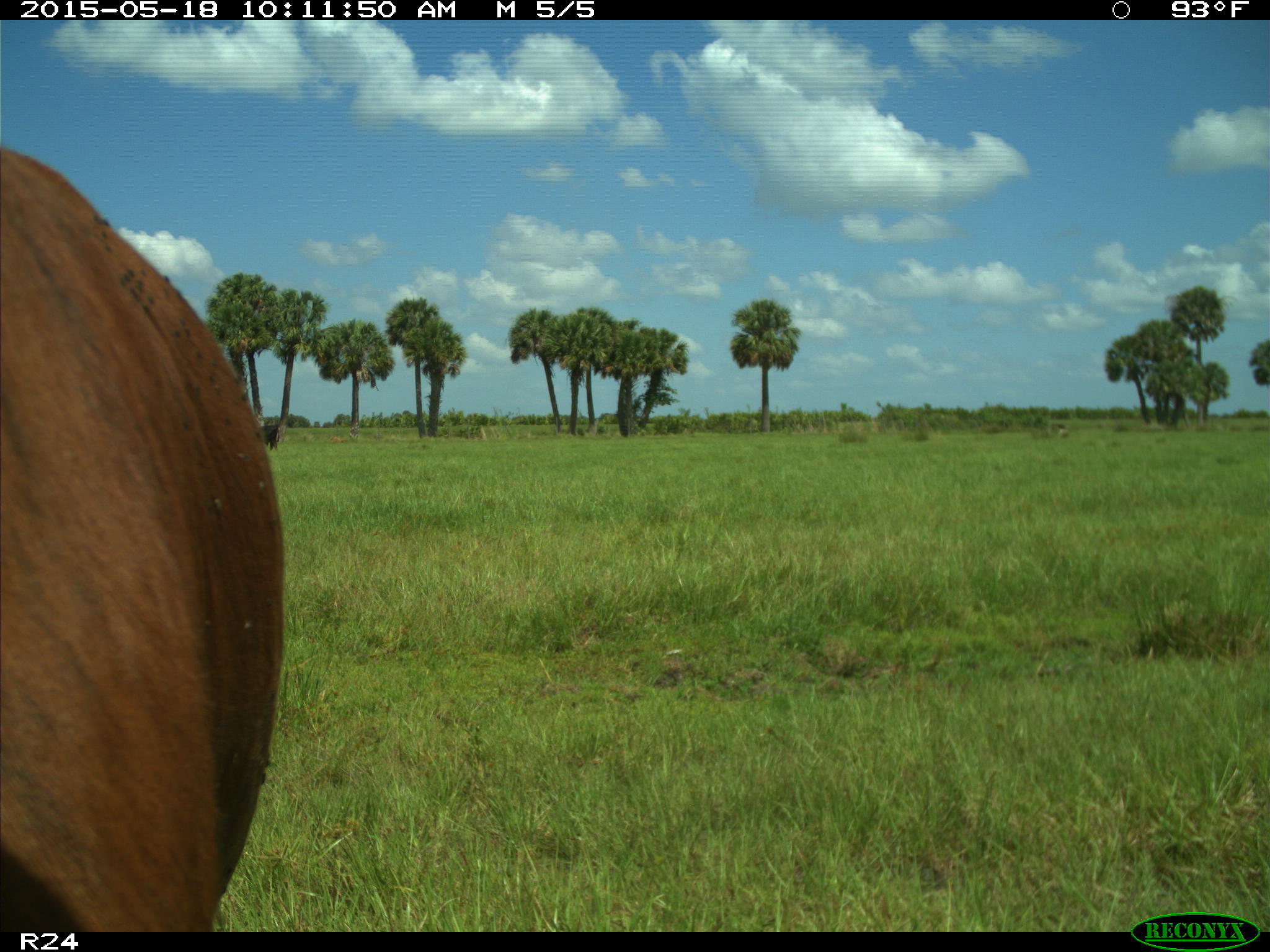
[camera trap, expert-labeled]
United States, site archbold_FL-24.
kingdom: Animalia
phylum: Chordata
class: Mammalia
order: Artiodactyla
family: Bovidae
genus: Bos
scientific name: Bos taurus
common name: domestic cow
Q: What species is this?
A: Bos taurus (domestic cow).